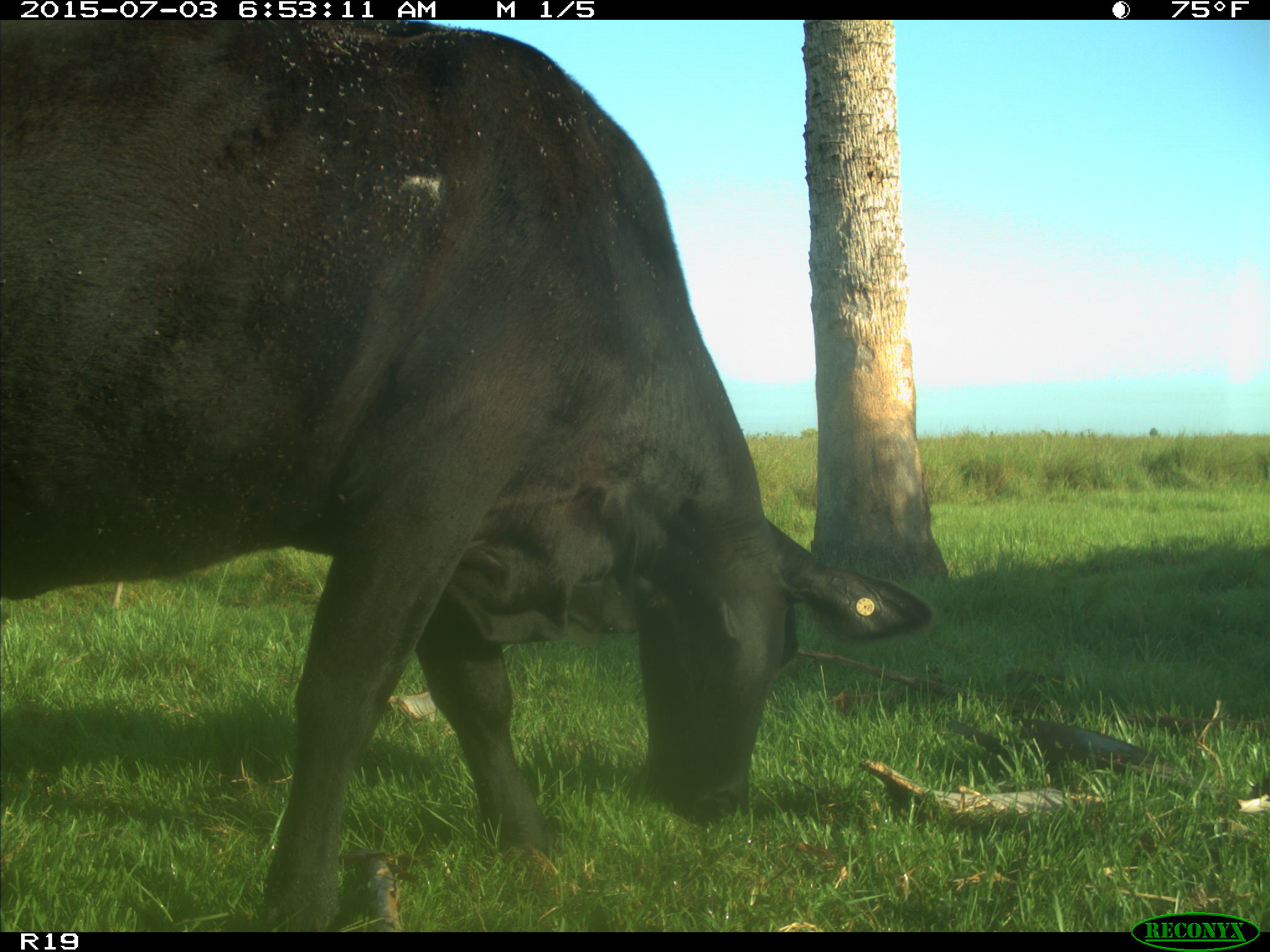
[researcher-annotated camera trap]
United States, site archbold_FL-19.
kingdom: Animalia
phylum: Chordata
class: Mammalia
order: Artiodactyla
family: Bovidae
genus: Bos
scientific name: Bos taurus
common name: domestic cow